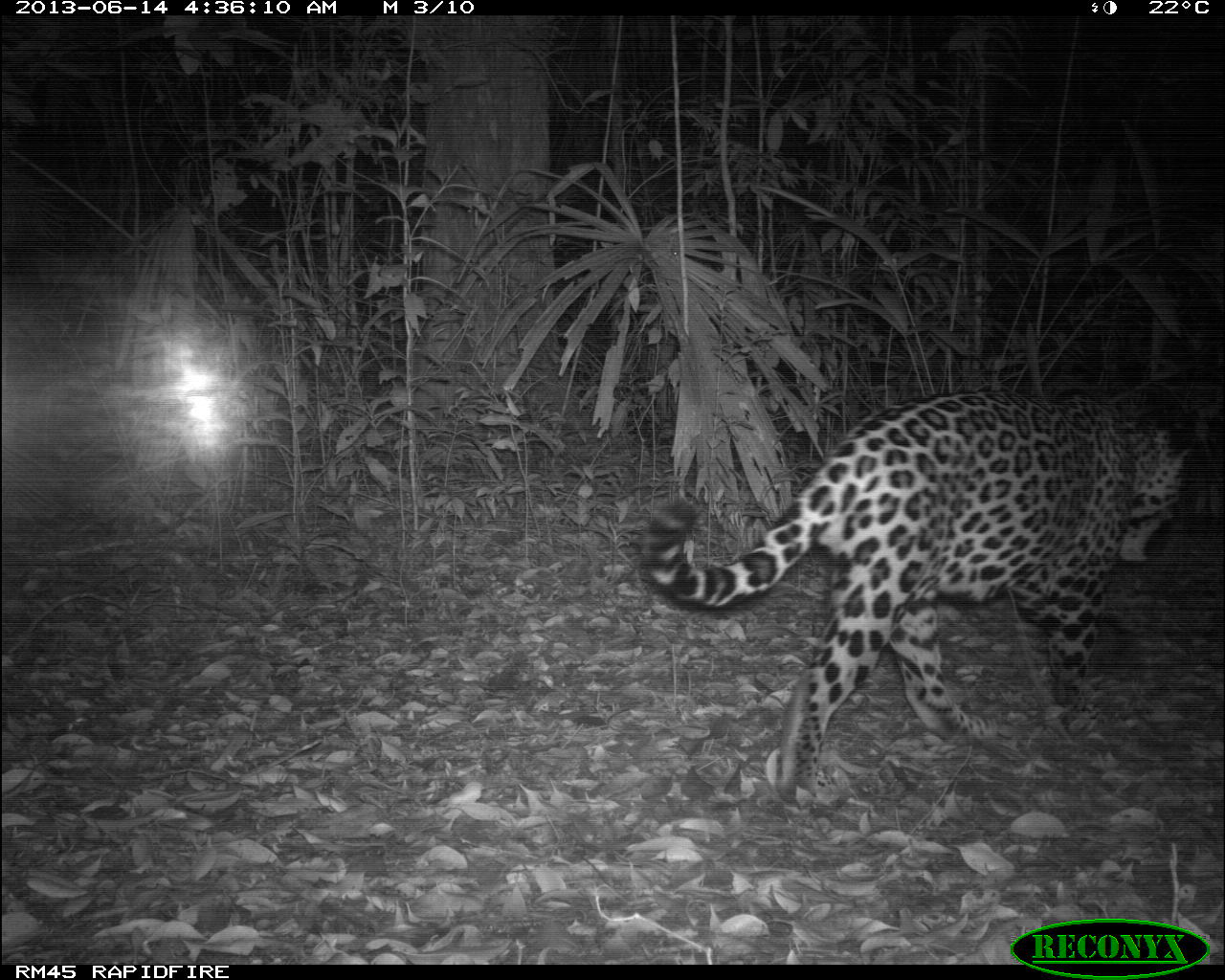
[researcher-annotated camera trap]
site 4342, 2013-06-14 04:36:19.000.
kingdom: Animalia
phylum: Chordata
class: Mammalia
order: Carnivora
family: Felidae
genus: Panthera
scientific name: Panthera onca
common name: jaguar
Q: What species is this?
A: Panthera onca (jaguar).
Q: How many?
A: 1.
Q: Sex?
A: Male.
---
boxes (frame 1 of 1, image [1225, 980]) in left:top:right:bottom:
panthera onca: 637:380:1195:807